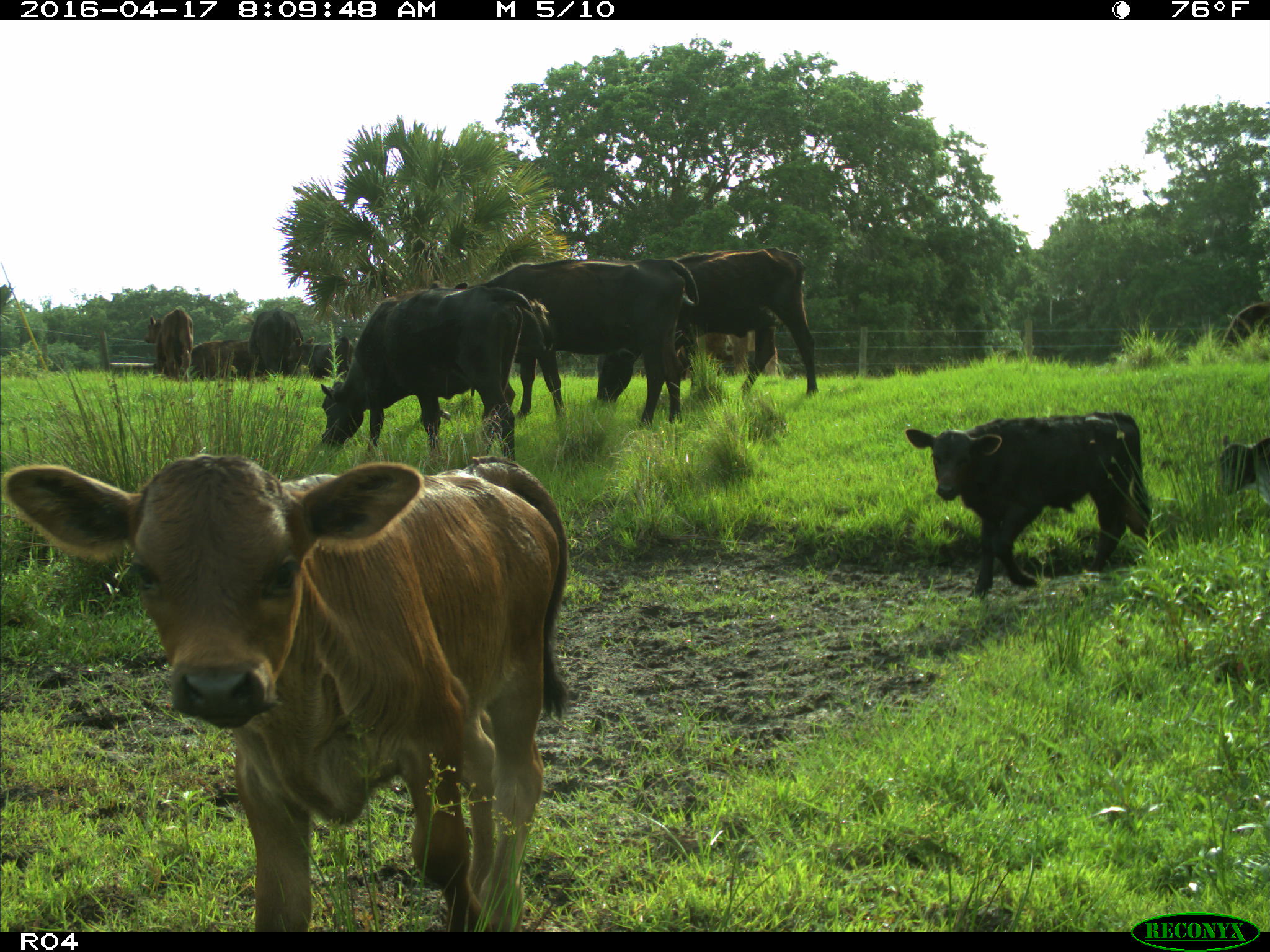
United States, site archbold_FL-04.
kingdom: Animalia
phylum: Chordata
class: Mammalia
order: Artiodactyla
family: Bovidae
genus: Bos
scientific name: Bos taurus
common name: domestic cow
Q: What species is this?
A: Bos taurus (domestic cow).